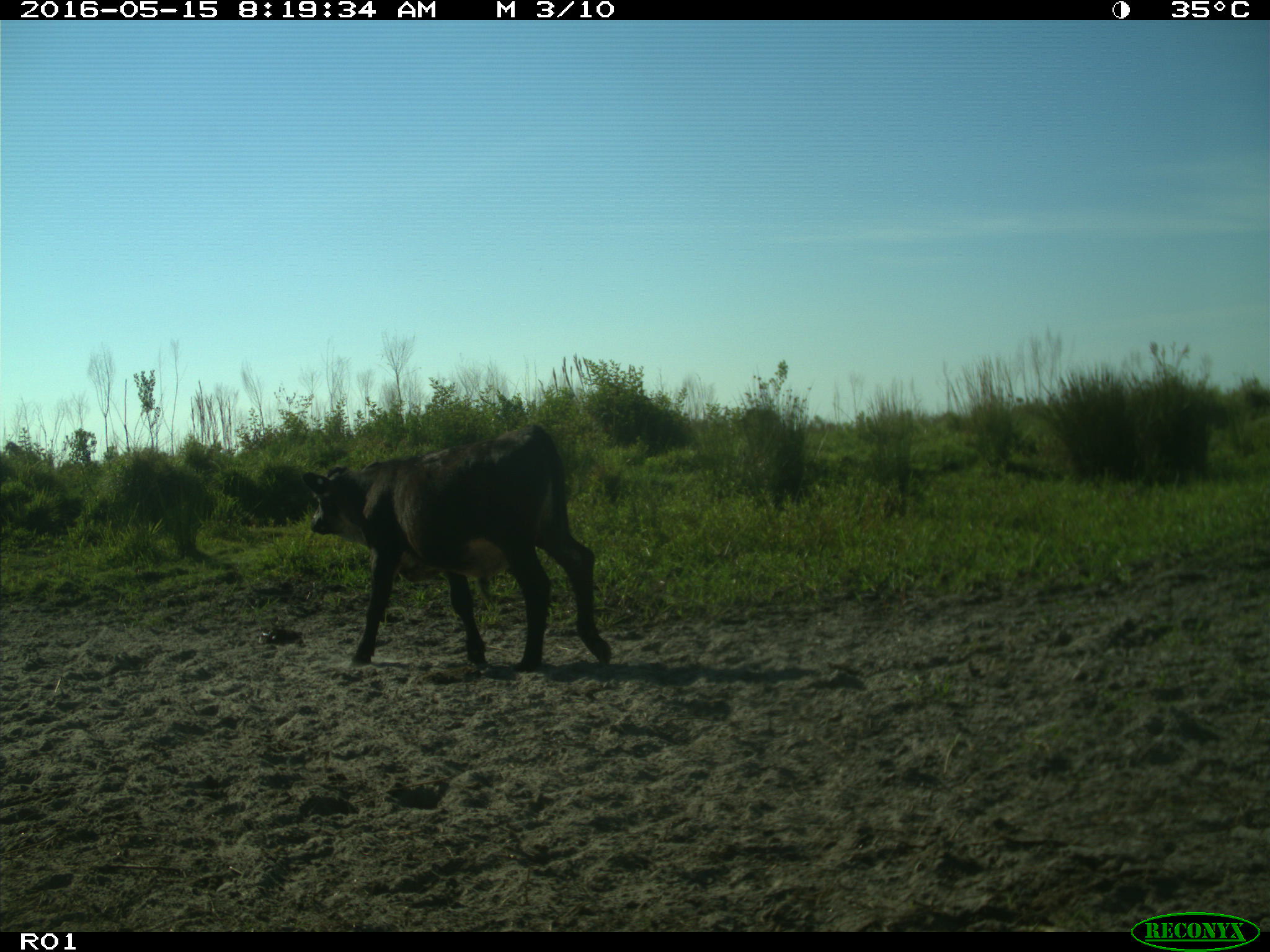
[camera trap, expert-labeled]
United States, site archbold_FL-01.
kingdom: Animalia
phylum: Chordata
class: Mammalia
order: Artiodactyla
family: Bovidae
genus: Bos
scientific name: Bos taurus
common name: domestic cow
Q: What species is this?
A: Bos taurus (domestic cow).